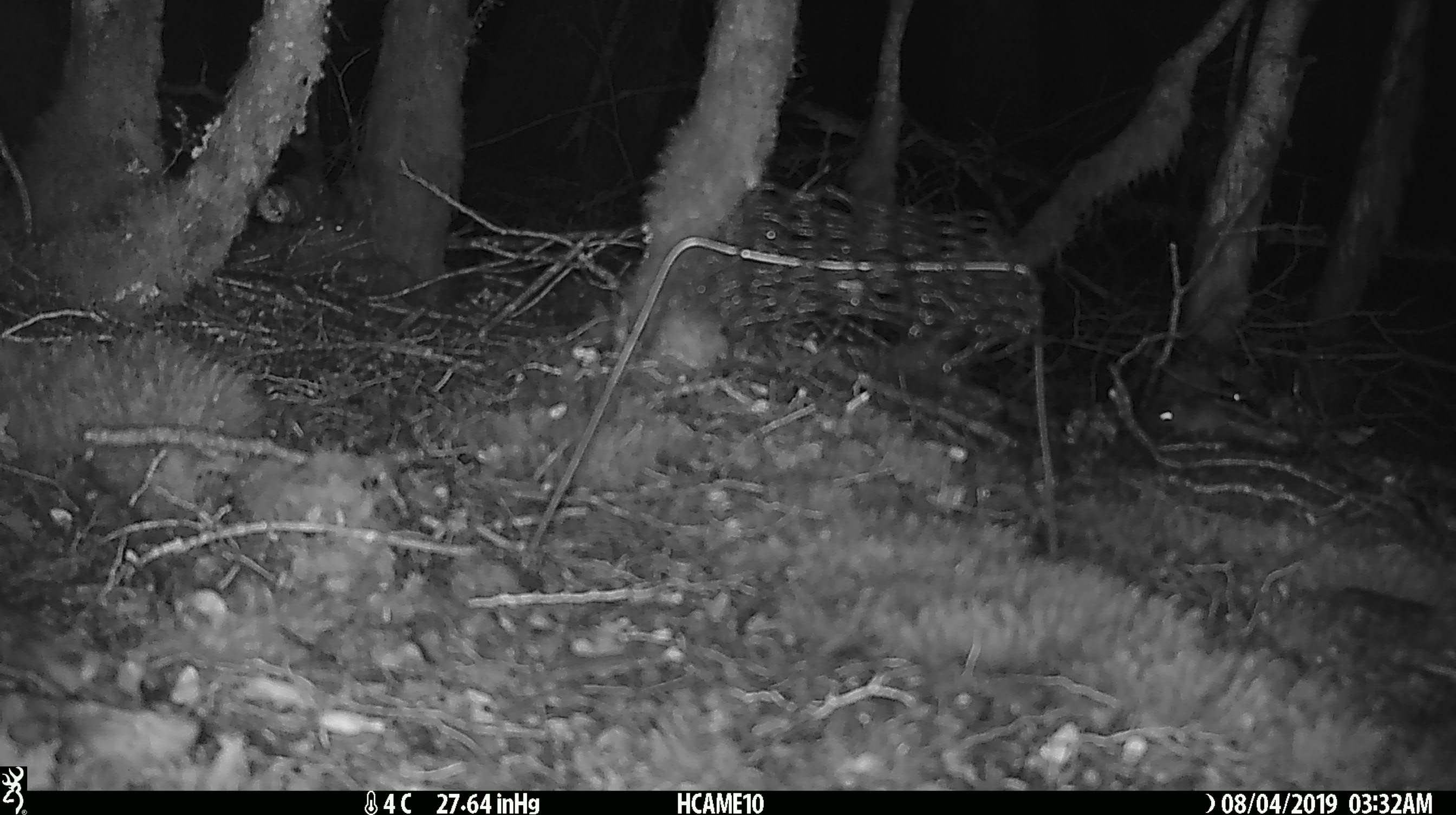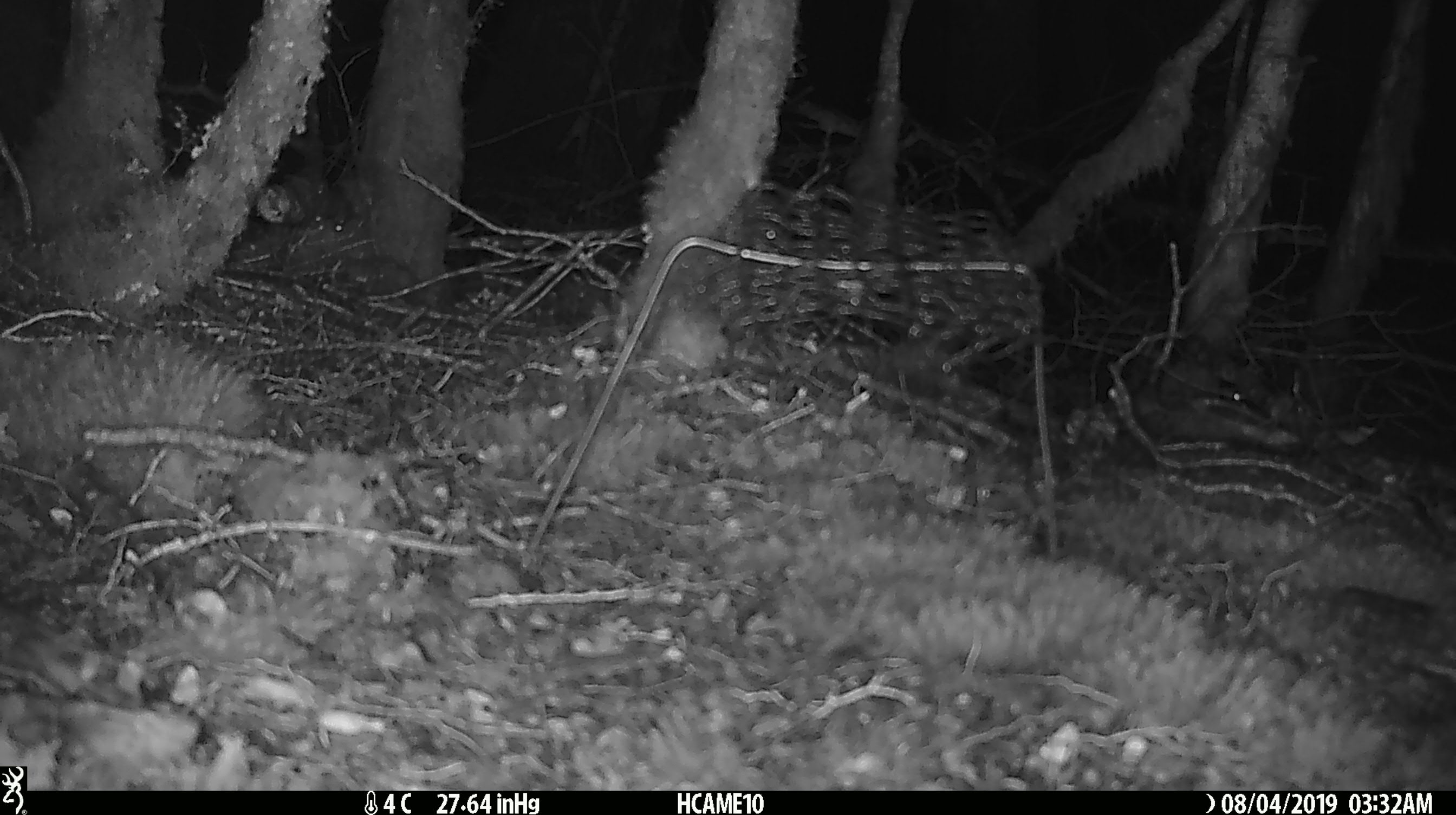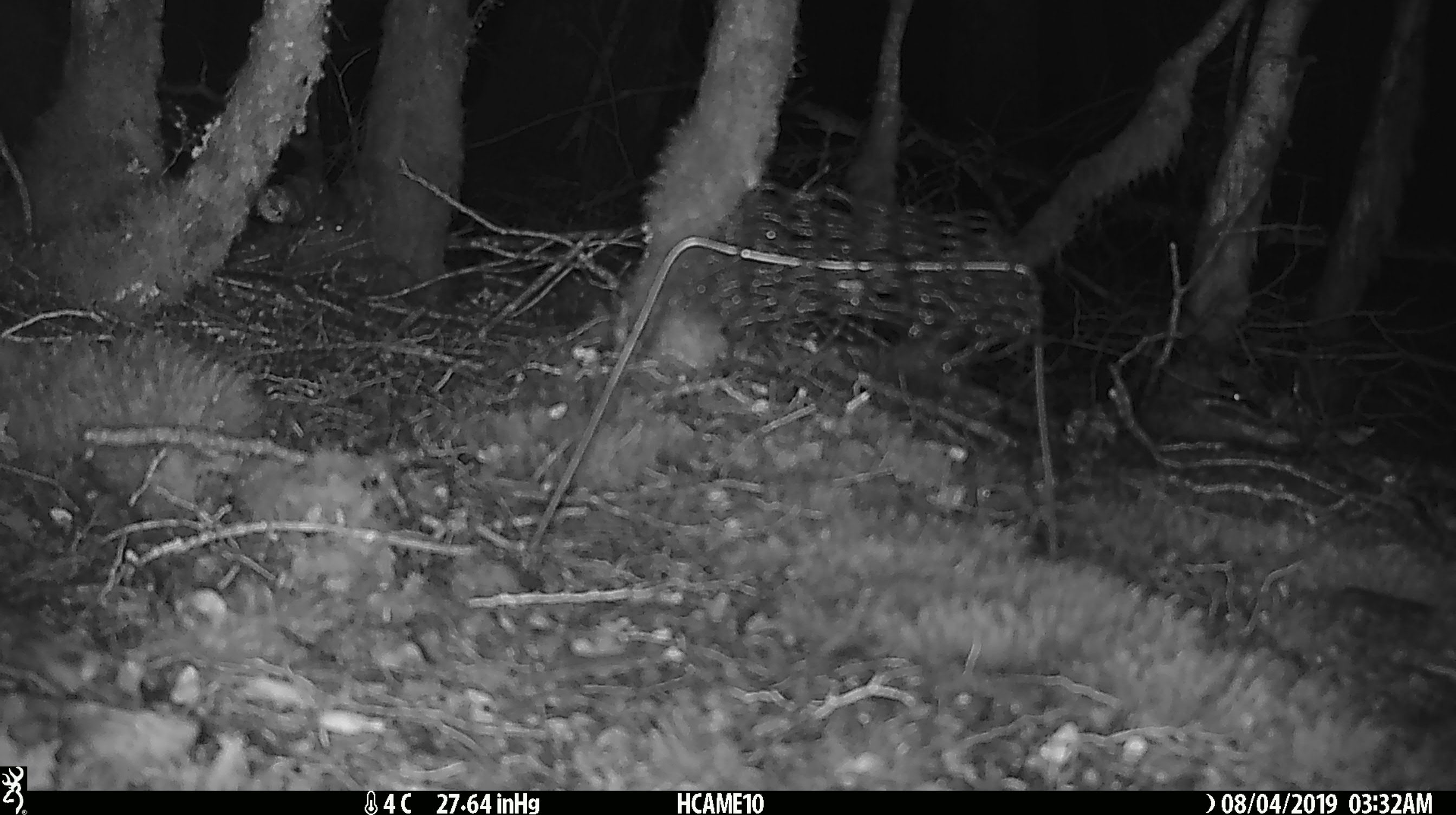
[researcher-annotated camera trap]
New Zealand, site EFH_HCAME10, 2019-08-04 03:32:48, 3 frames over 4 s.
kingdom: Animalia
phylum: Chordata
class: Mammalia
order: Rodentia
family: Muridae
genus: Mus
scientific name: Mus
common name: mouse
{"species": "mouse (Mus)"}